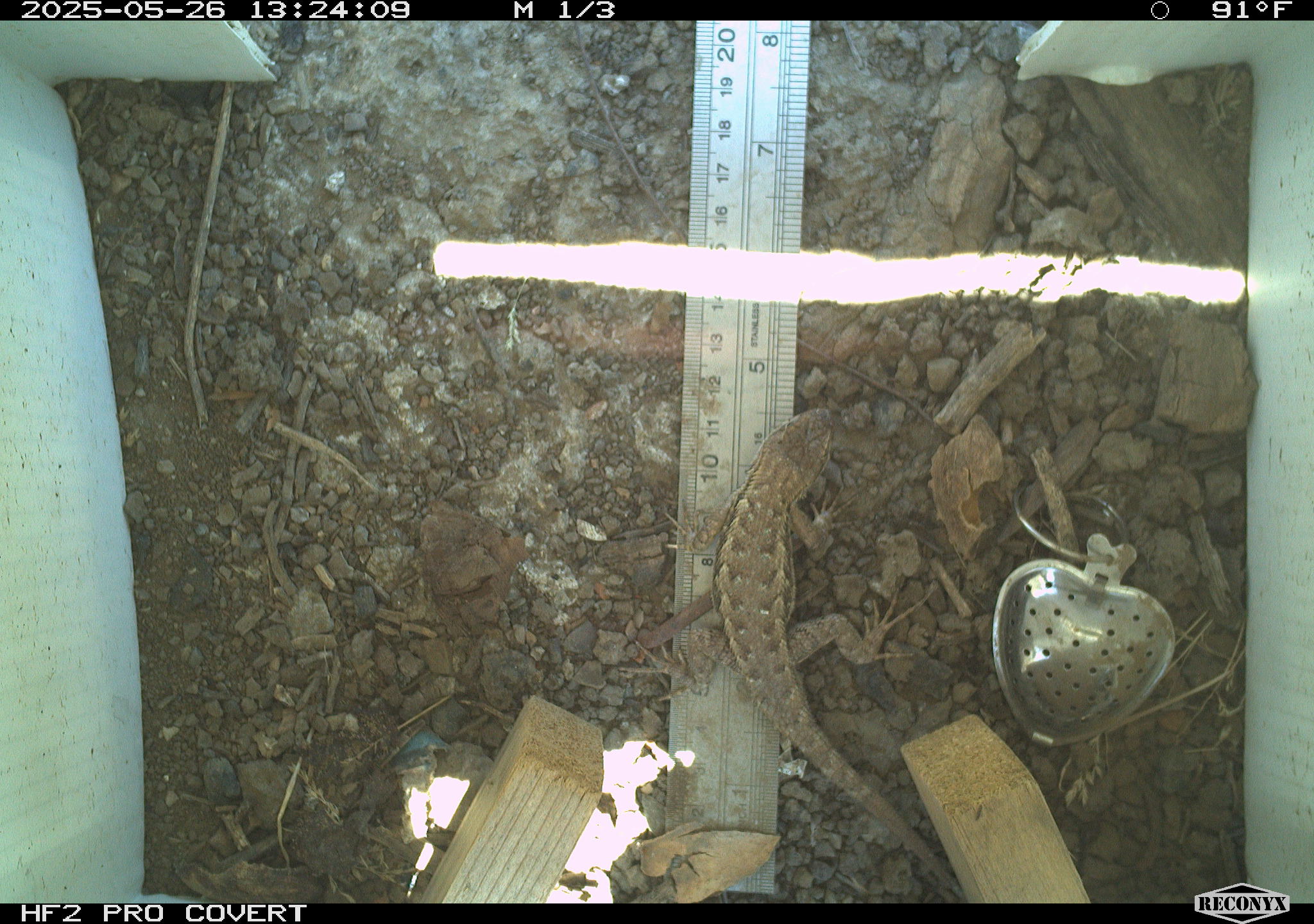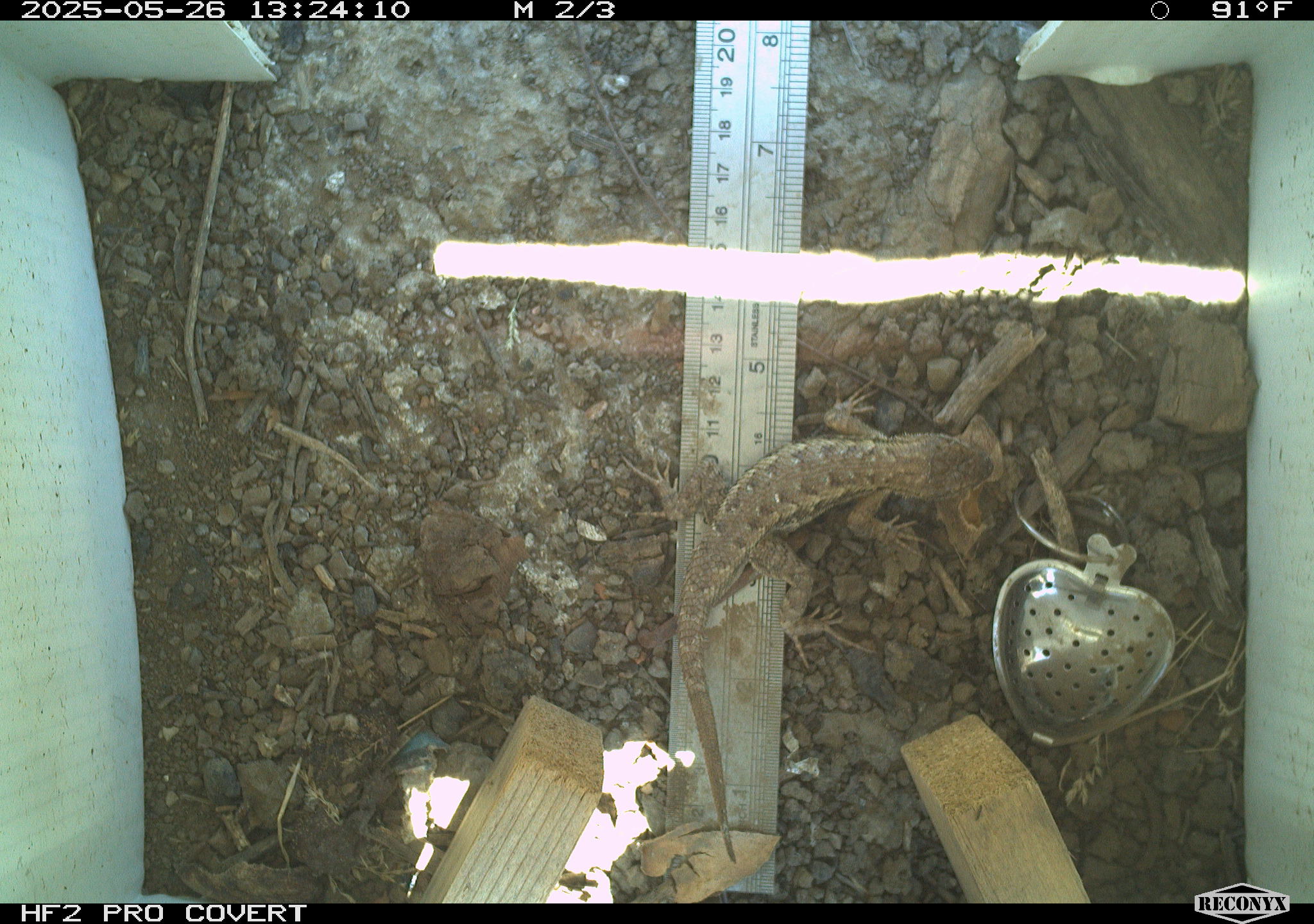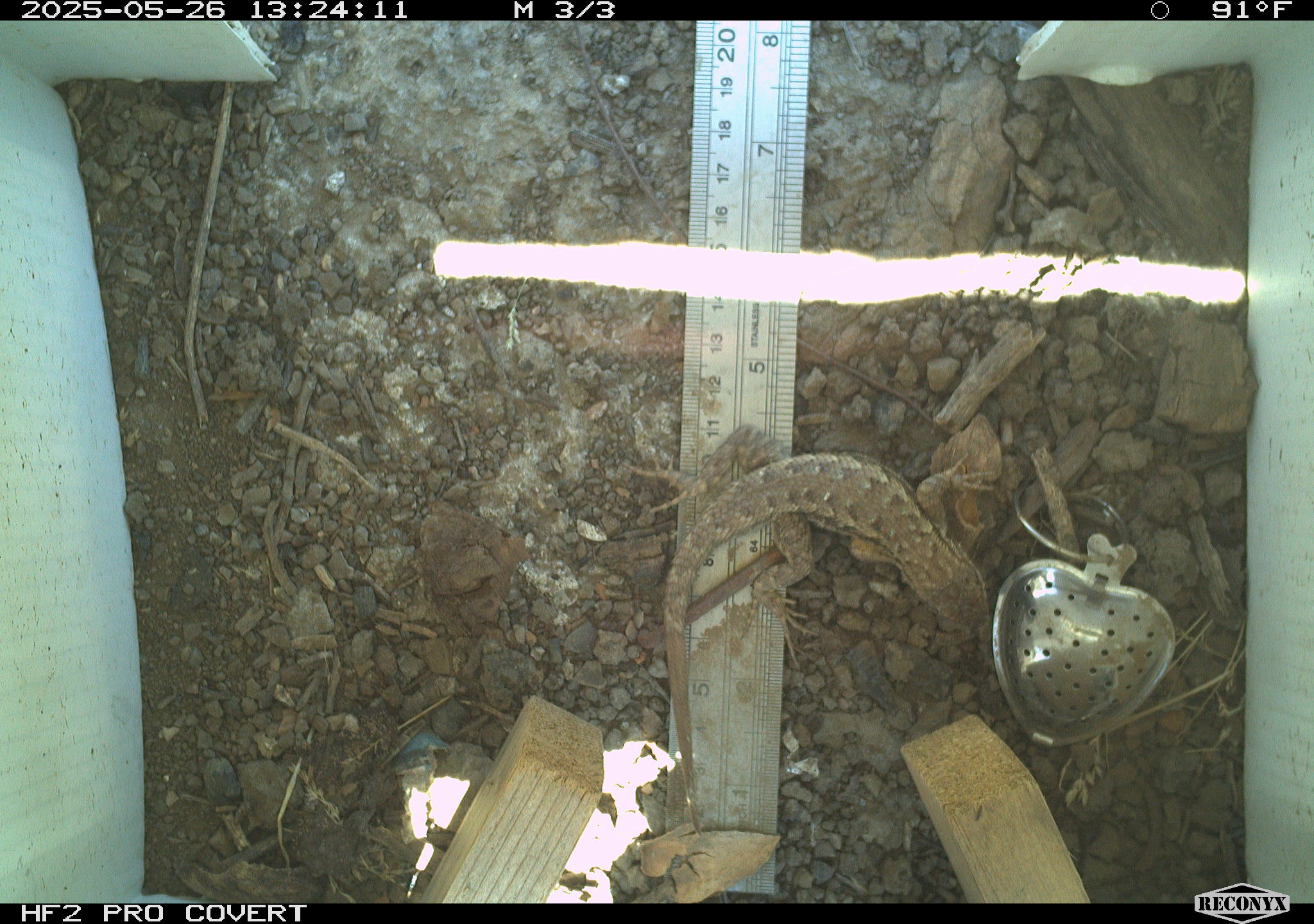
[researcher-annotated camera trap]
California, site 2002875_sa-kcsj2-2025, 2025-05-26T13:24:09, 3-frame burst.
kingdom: Animalia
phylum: Chordata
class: Reptilia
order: Squamata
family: Phrynosomatidae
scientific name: Phrynosomatidae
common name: north american spiny lizards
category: sceloporus/uta species